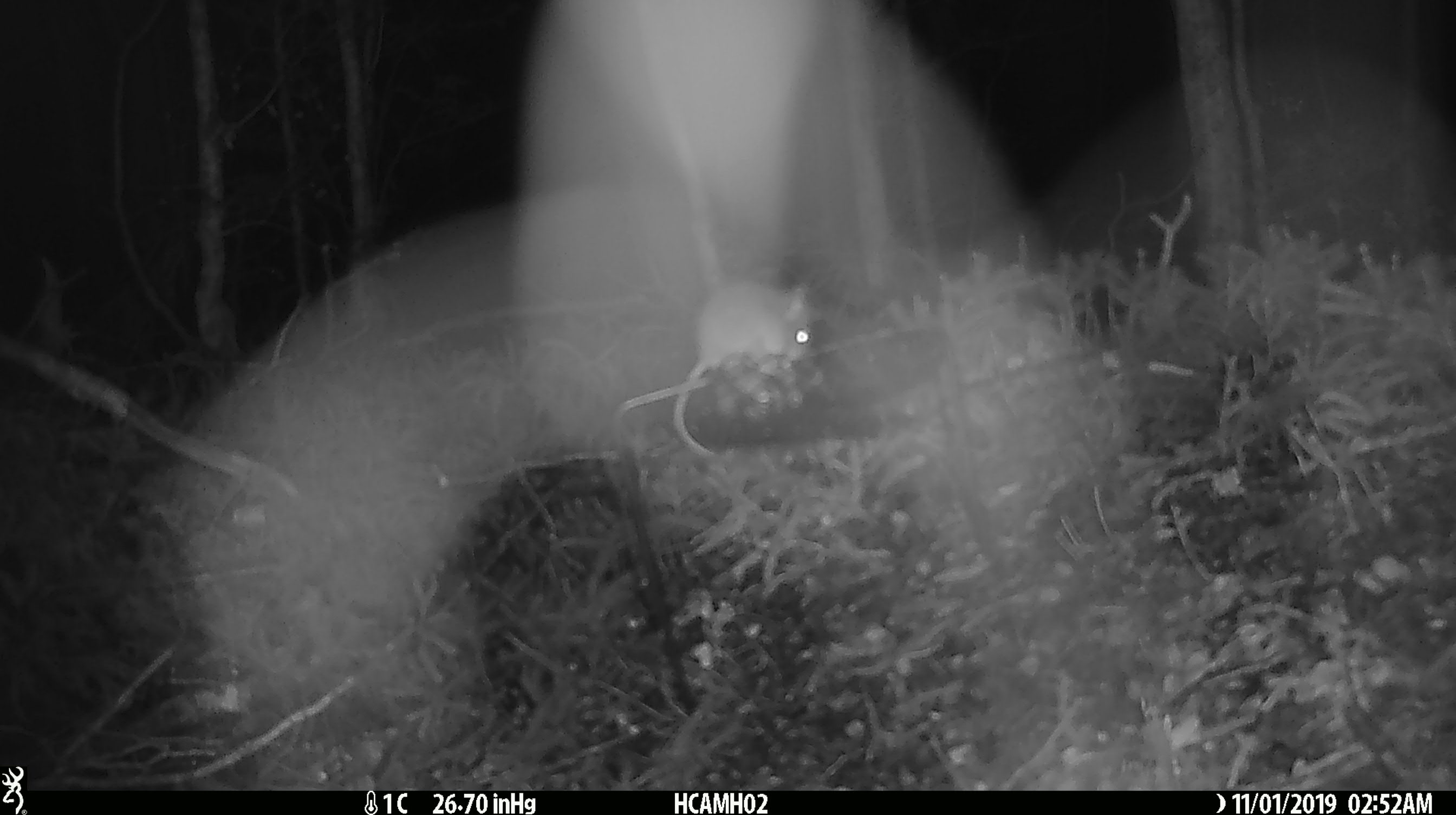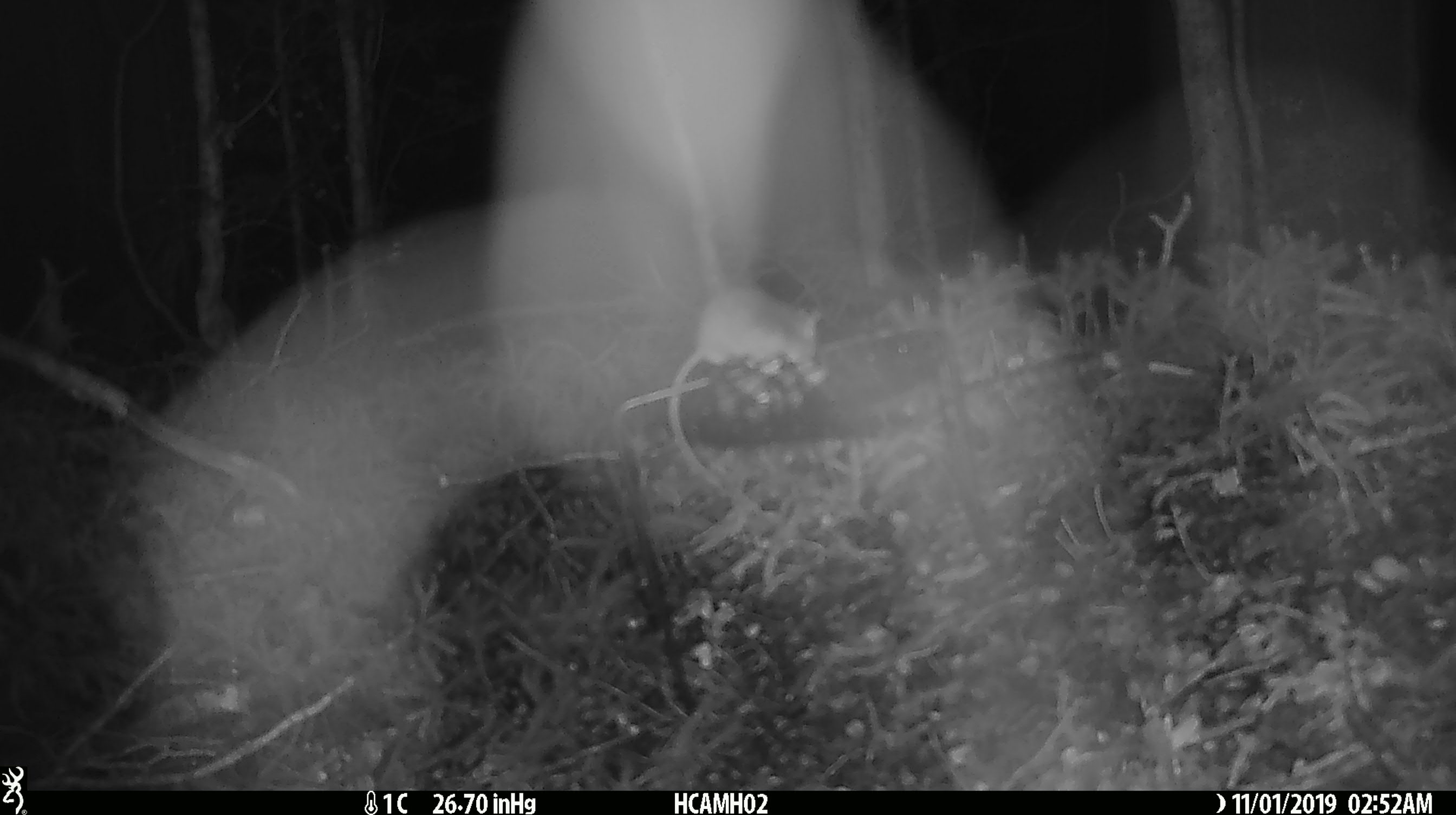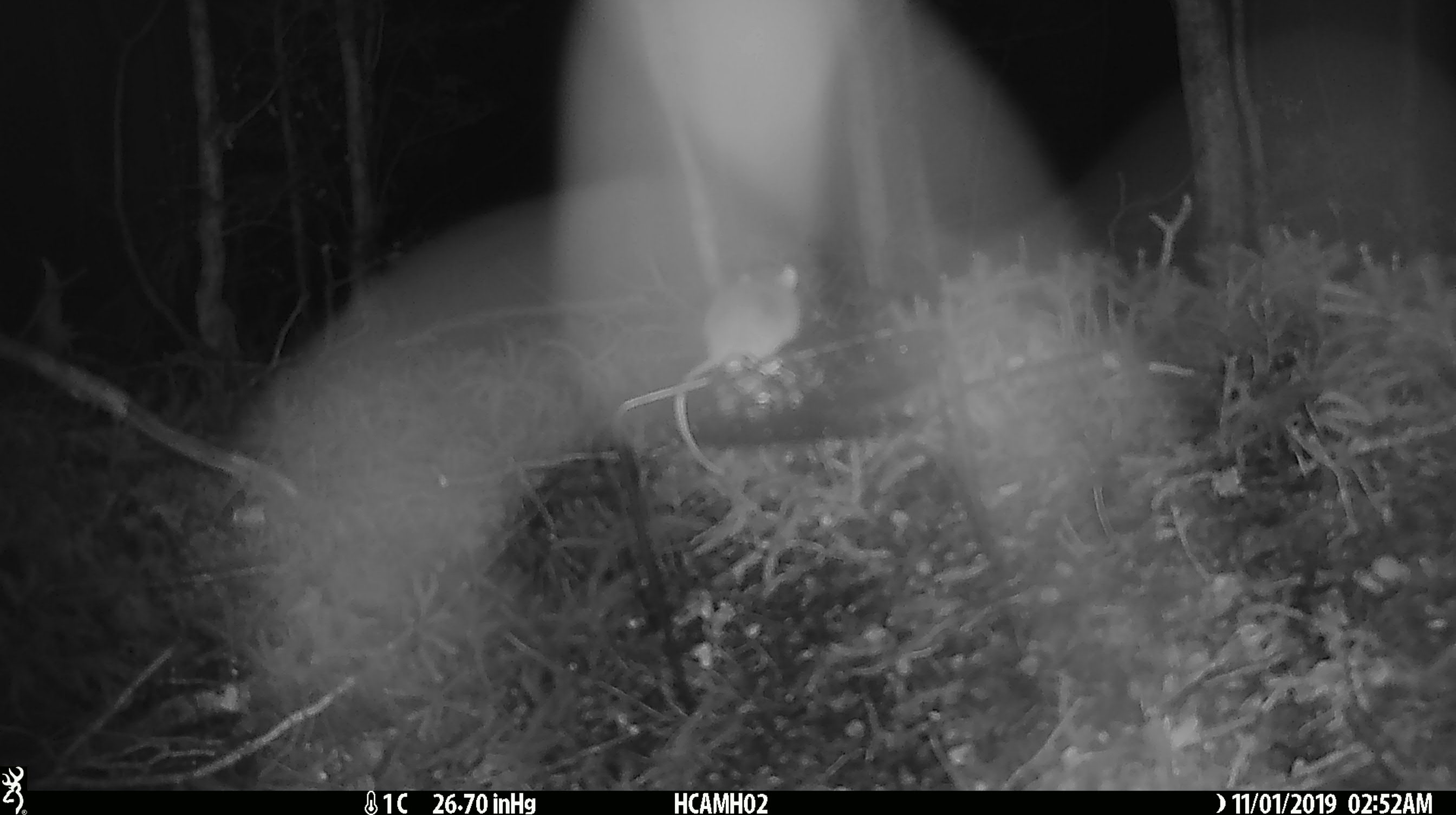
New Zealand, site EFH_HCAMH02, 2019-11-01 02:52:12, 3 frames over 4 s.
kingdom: Animalia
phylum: Chordata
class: Mammalia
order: Rodentia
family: Muridae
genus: Mus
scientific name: Mus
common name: mouse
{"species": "mouse (Mus)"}